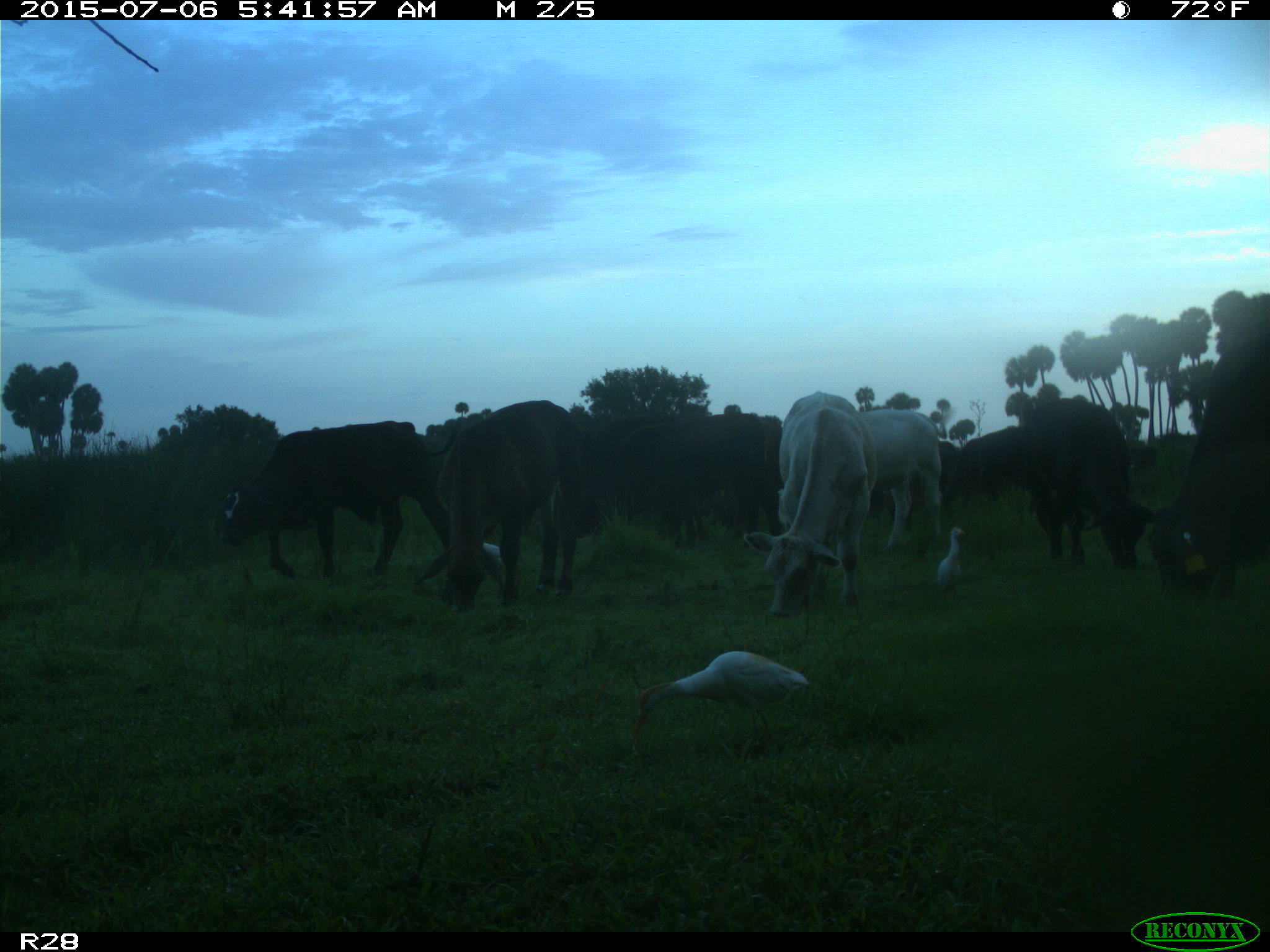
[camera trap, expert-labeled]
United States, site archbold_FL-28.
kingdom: Animalia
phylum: Chordata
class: Mammalia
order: Artiodactyla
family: Bovidae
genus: Bos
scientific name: Bos taurus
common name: domestic cow